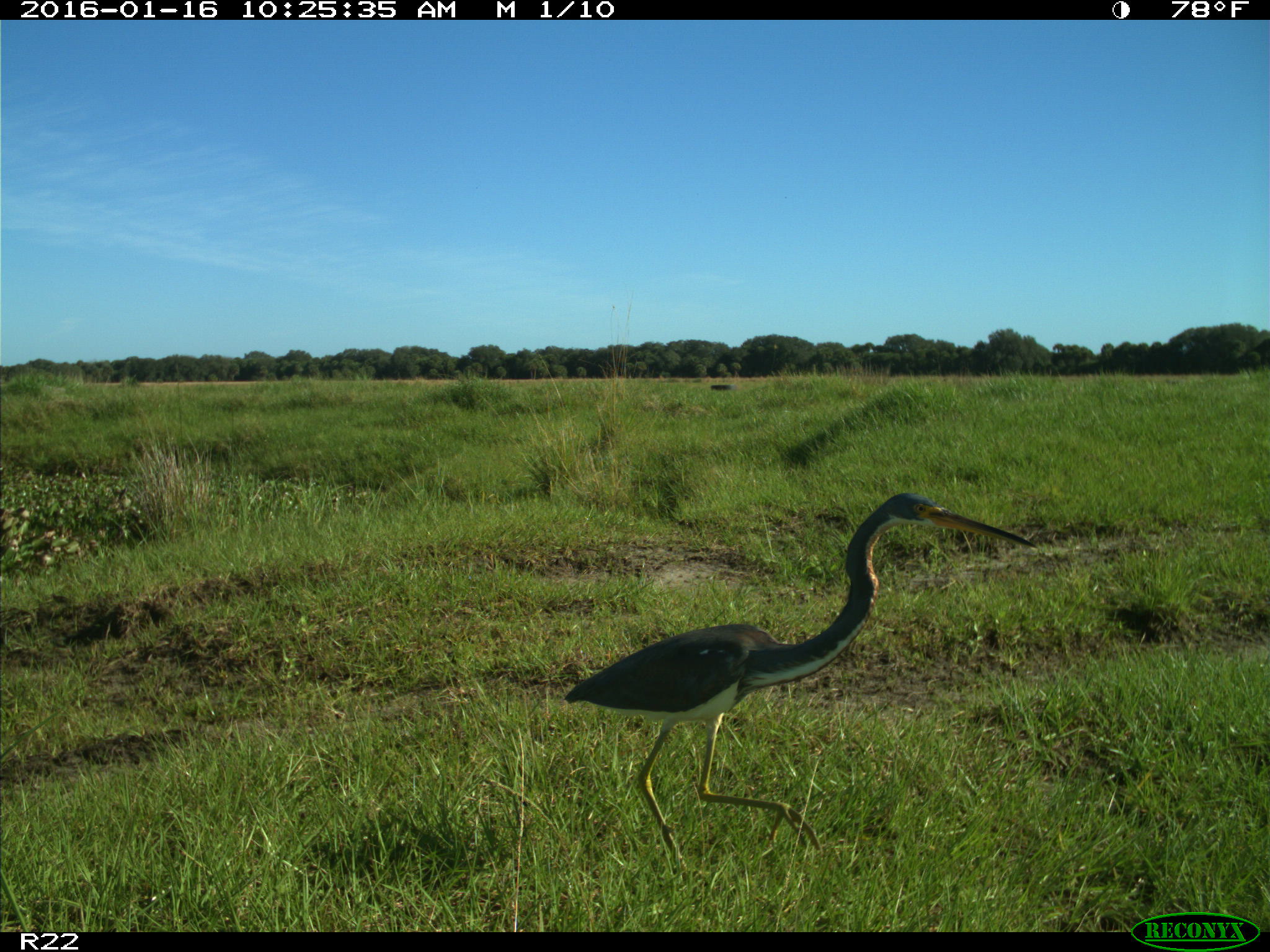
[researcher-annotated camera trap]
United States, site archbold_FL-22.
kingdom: Animalia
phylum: Chordata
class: Aves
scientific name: Aves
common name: birds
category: unidentified bird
Unidentified bird (birds) (Aves).